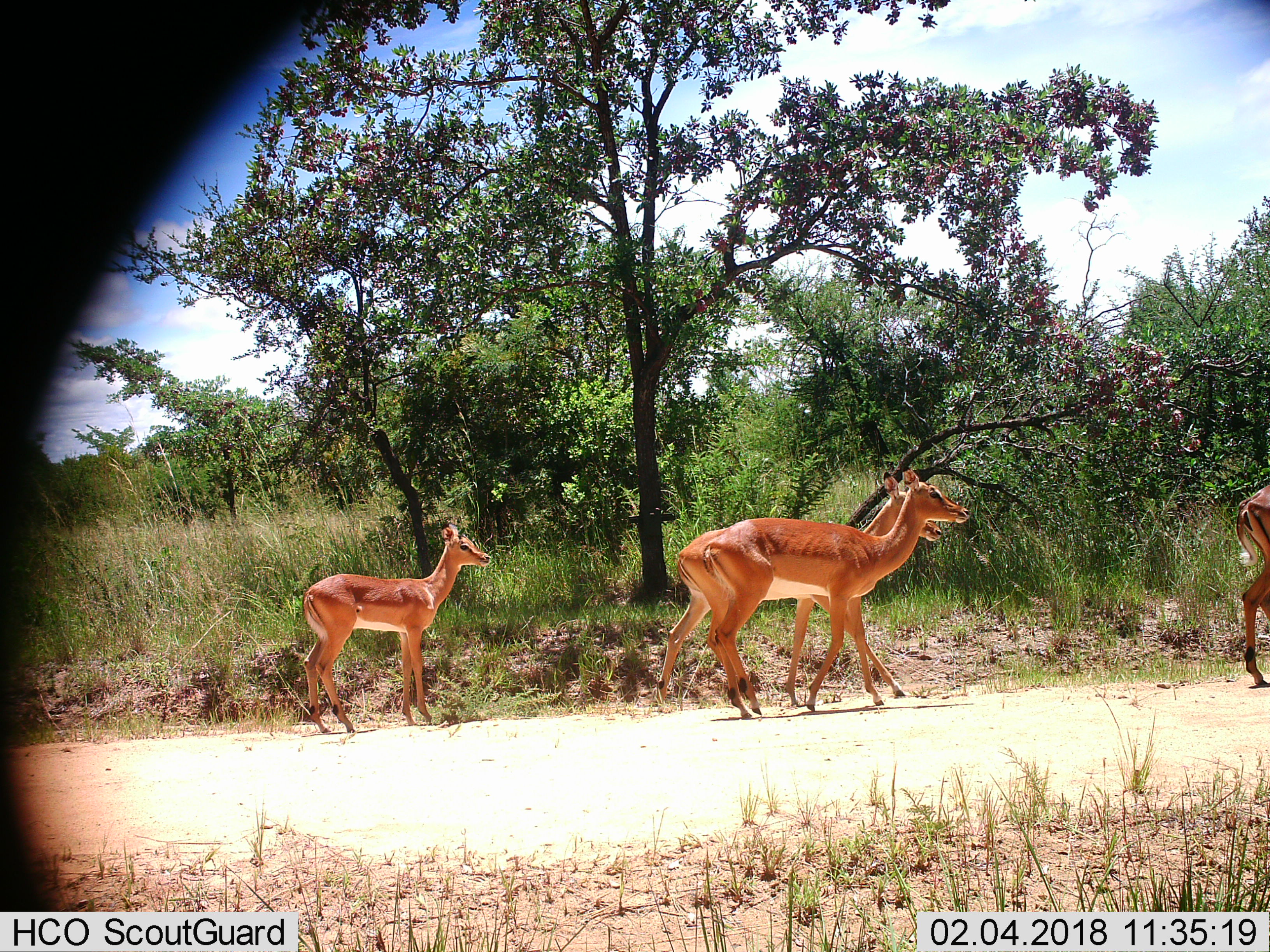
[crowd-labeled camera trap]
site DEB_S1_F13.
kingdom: Animalia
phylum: Chordata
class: Mammalia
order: Artiodactyla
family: Bovidae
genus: Aepyceros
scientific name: Aepyceros melampus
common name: impala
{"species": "impala (Aepyceros melampus)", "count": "4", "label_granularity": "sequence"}